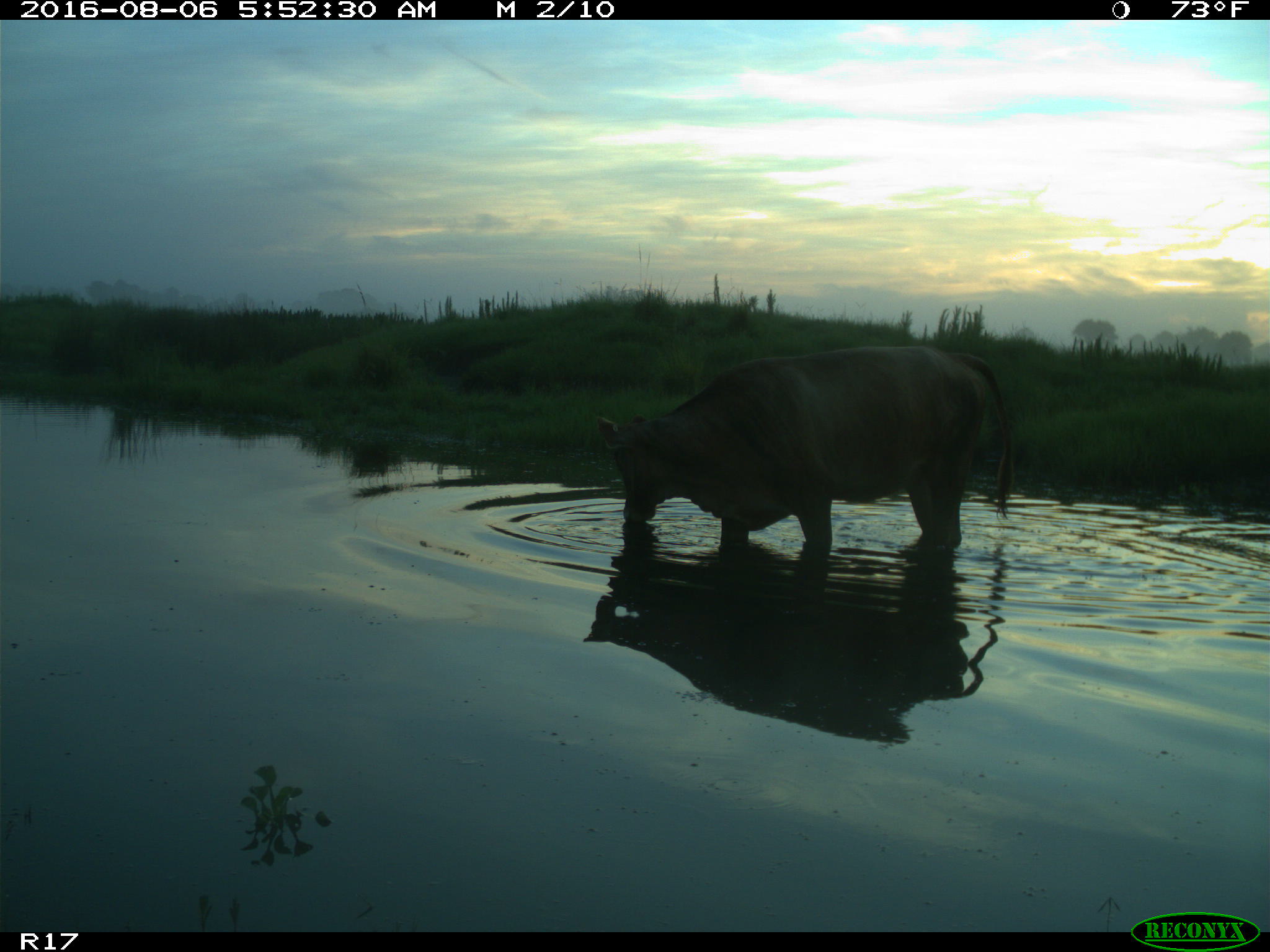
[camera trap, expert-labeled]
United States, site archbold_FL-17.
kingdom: Animalia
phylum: Chordata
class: Mammalia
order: Artiodactyla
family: Bovidae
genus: Bos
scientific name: Bos taurus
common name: domestic cow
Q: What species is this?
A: Bos taurus (domestic cow).